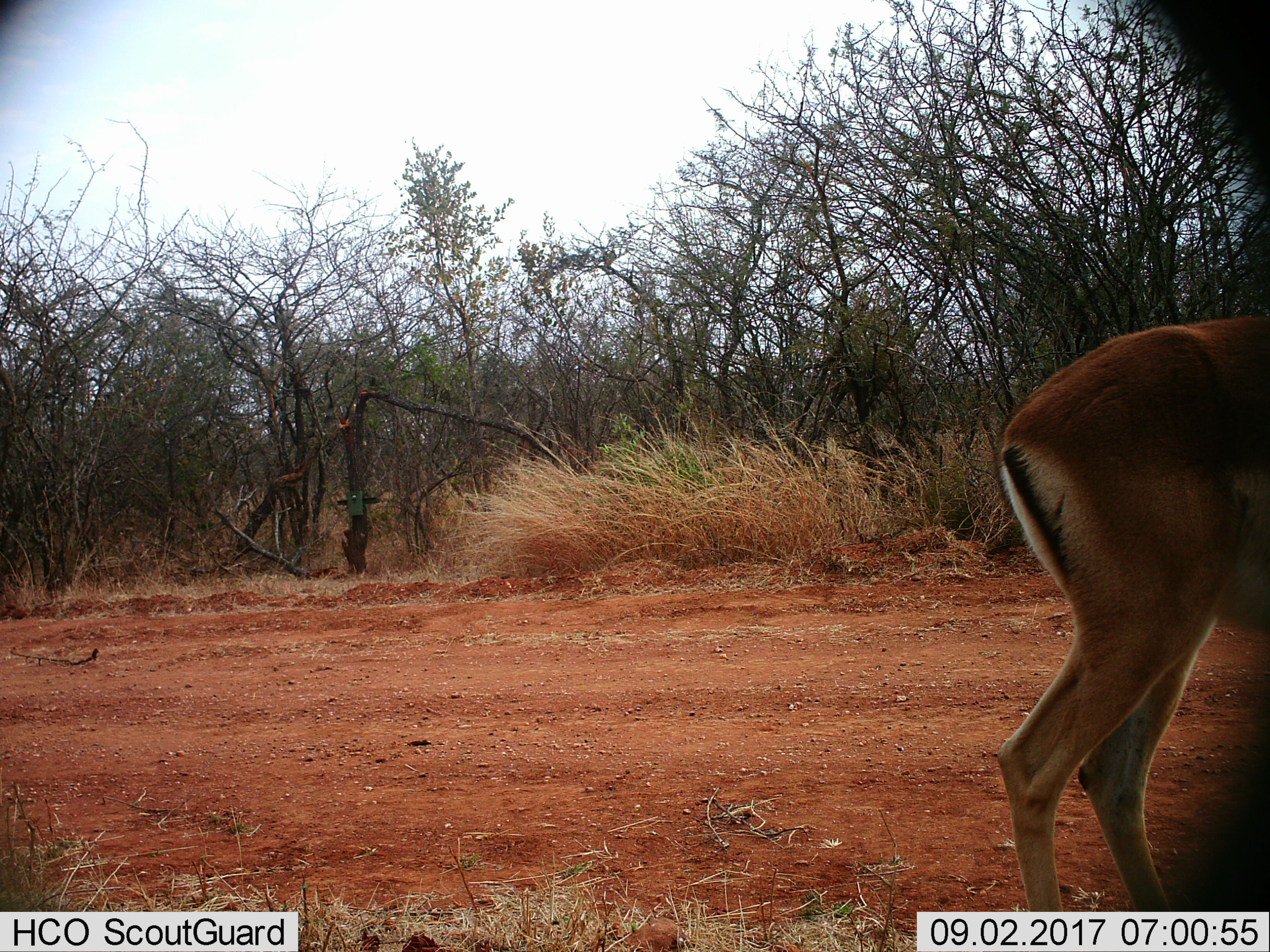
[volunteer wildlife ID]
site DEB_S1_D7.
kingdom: Animalia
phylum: Chordata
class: Mammalia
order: Artiodactyla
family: Bovidae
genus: Aepyceros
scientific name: Aepyceros melampus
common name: impala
Impala (Aepyceros melampus), count 1. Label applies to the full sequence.